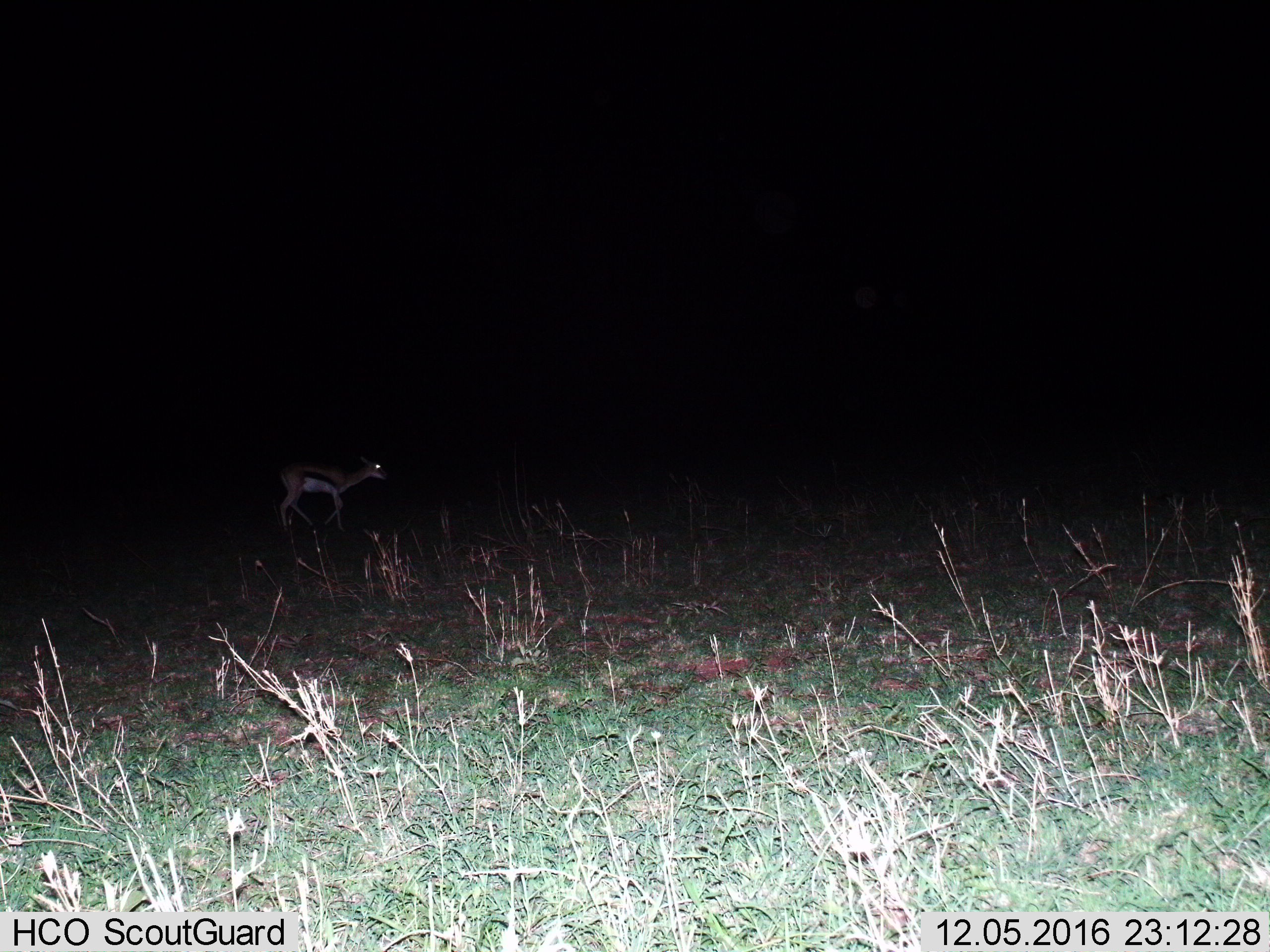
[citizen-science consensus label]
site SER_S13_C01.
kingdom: Animalia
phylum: Chordata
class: Mammalia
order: Artiodactyla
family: Bovidae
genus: Eudorcas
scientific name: Eudorcas thomsonii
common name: thomson's gazelle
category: gazellethomsons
Gazellethomsons (thomson's gazelle) (Eudorcas thomsonii), count 1. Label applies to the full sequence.